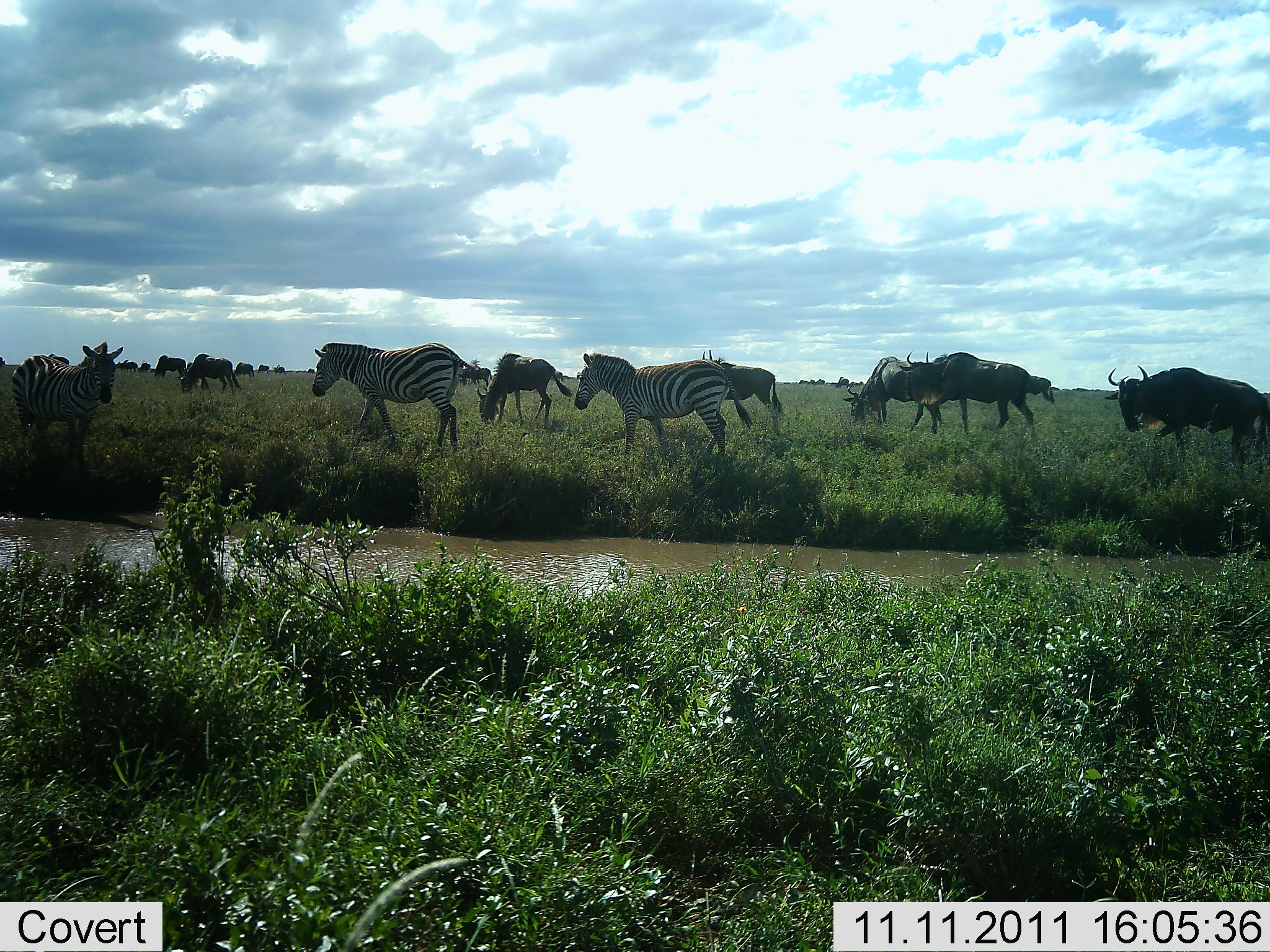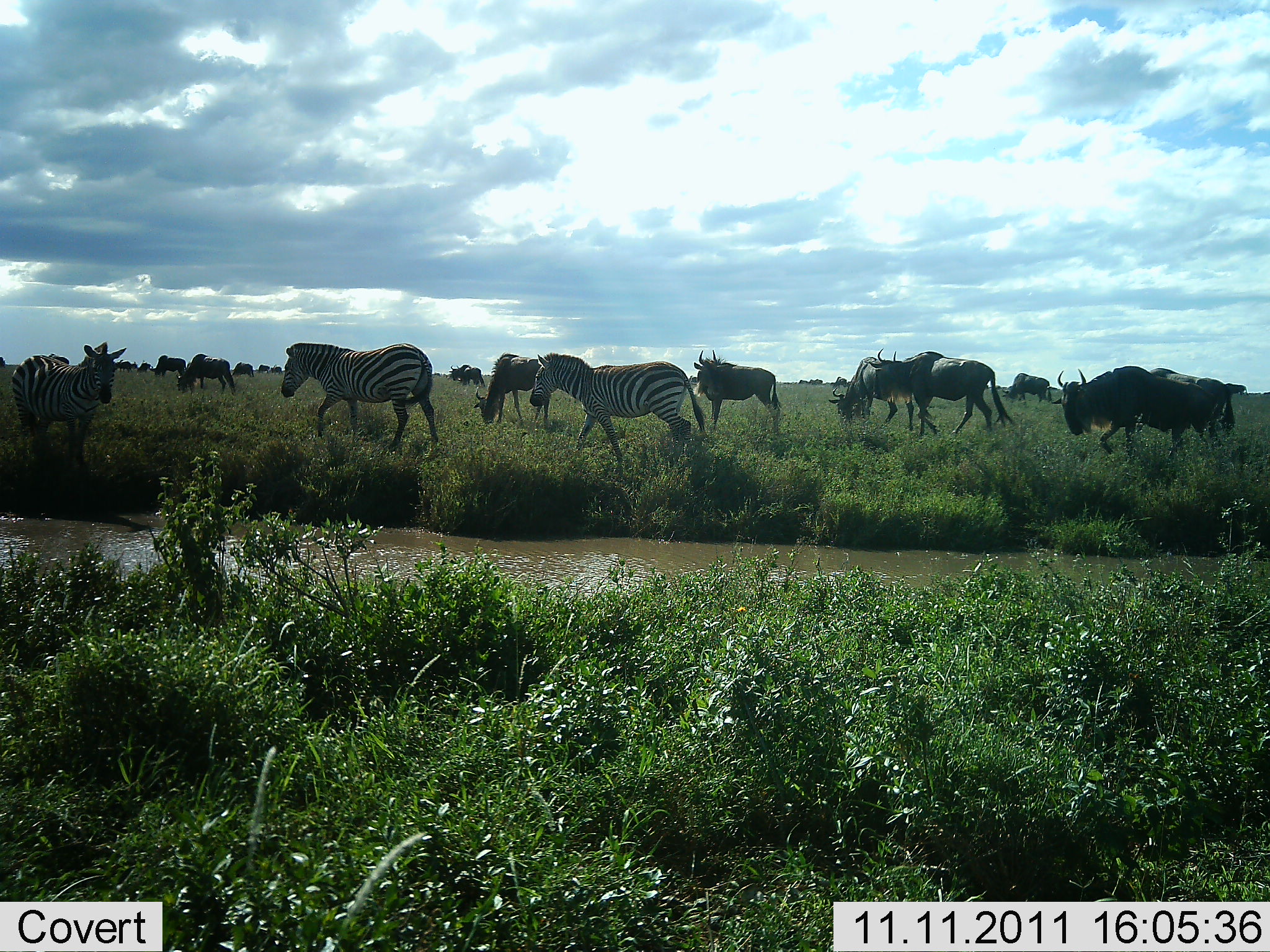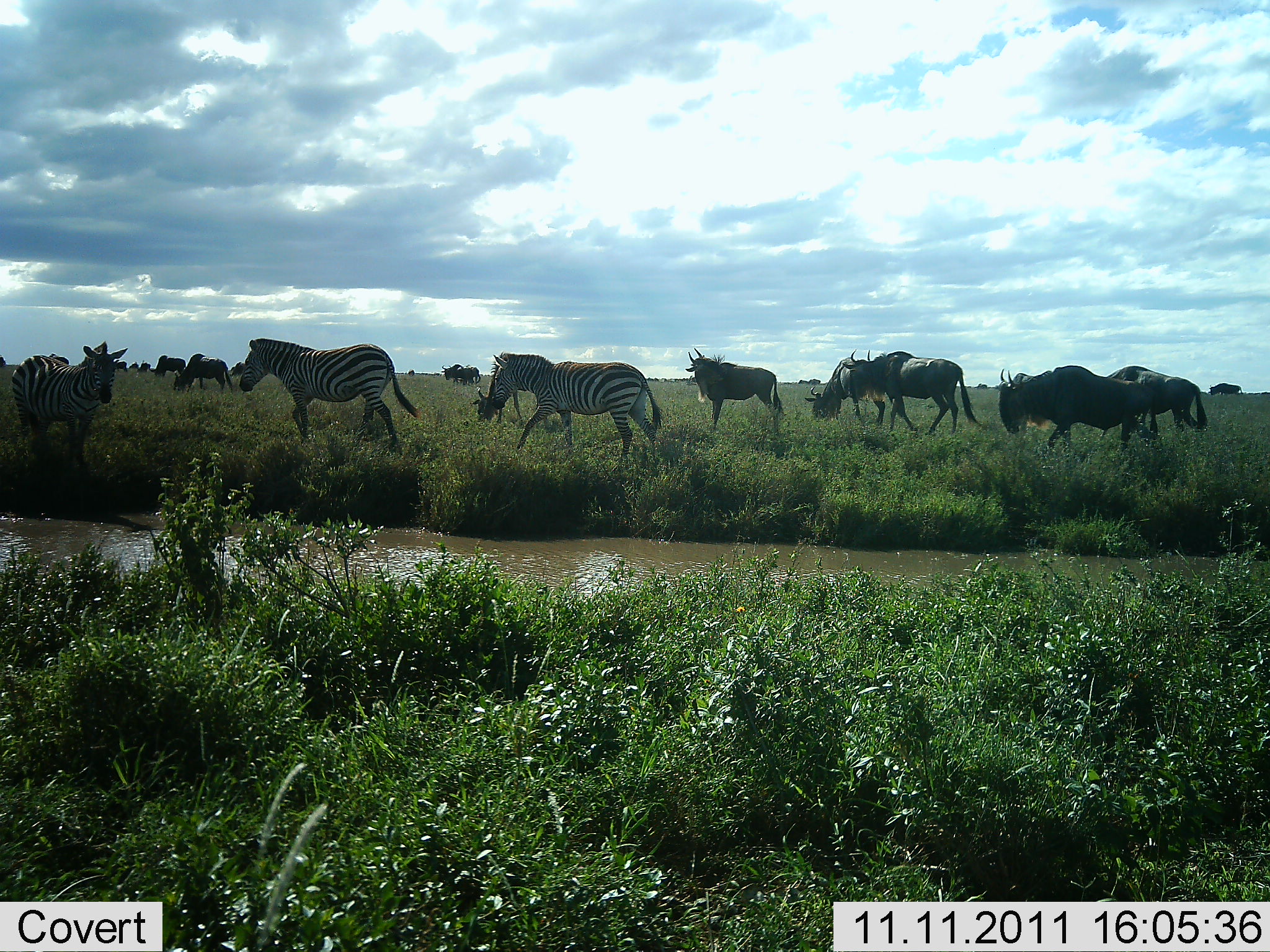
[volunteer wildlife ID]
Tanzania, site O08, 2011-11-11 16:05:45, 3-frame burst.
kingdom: Animalia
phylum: Chordata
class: Mammalia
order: Artiodactyla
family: Bovidae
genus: Connochaetes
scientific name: Connochaetes taurinus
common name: blue wildebeest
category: wildebeest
Wildebeest (blue wildebeest) (Connochaetes taurinus), count 11-50. Behavior (volunteer vote fractions): standing 27%, resting 0%, moving 91%, interacting 0%. Young present (vote fraction): 0%. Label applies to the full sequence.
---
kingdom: Animalia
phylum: Chordata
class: Mammalia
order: Perissodactyla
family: Equidae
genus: Equus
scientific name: Equus quagga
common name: plains zebra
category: zebra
Zebra (plains zebra) (Equus quagga), count 3. Behavior (volunteer vote fractions): standing 36%, resting 0%, moving 100%, interacting 0%. Young present (vote fraction): 0%. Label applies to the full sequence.